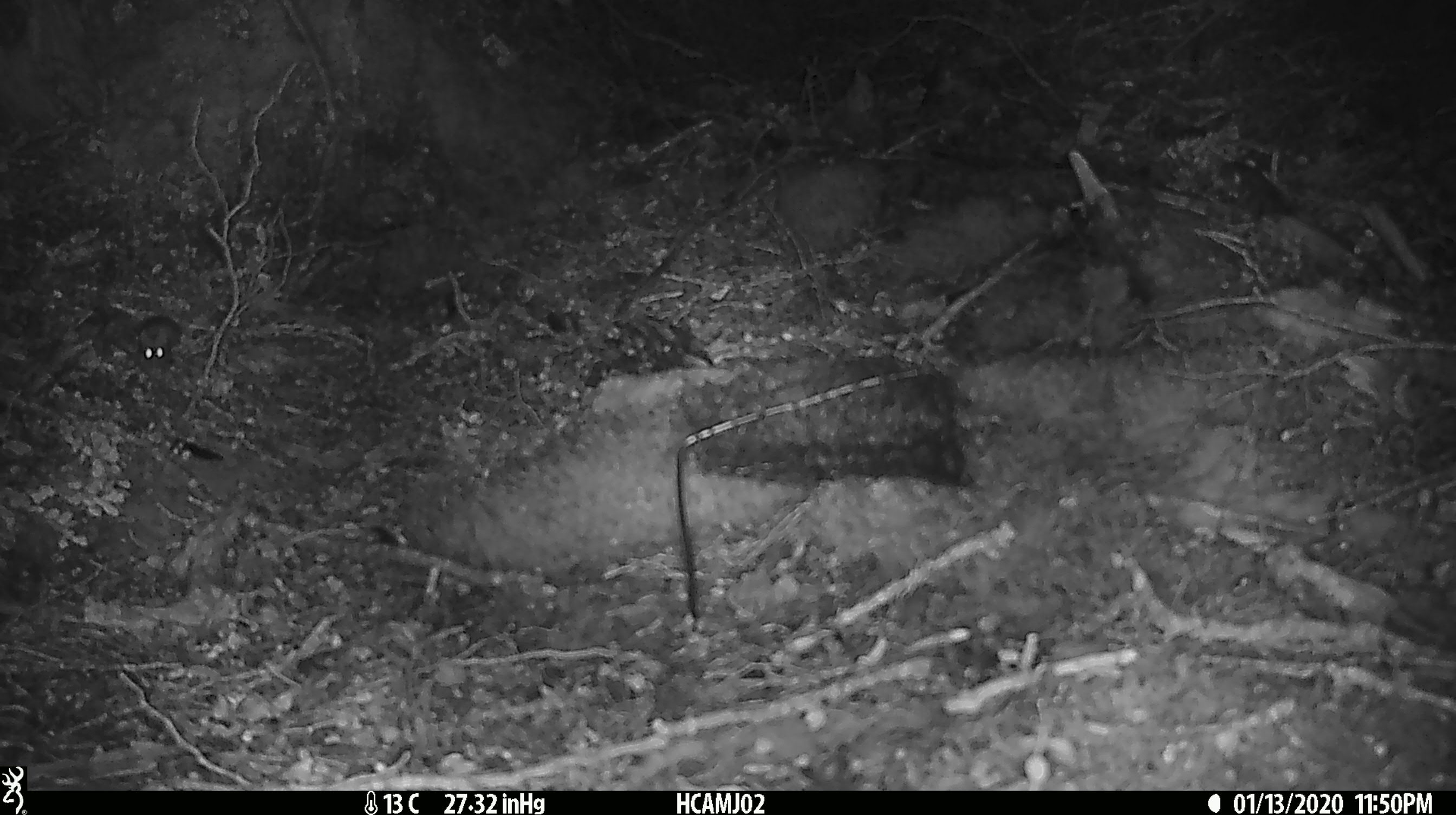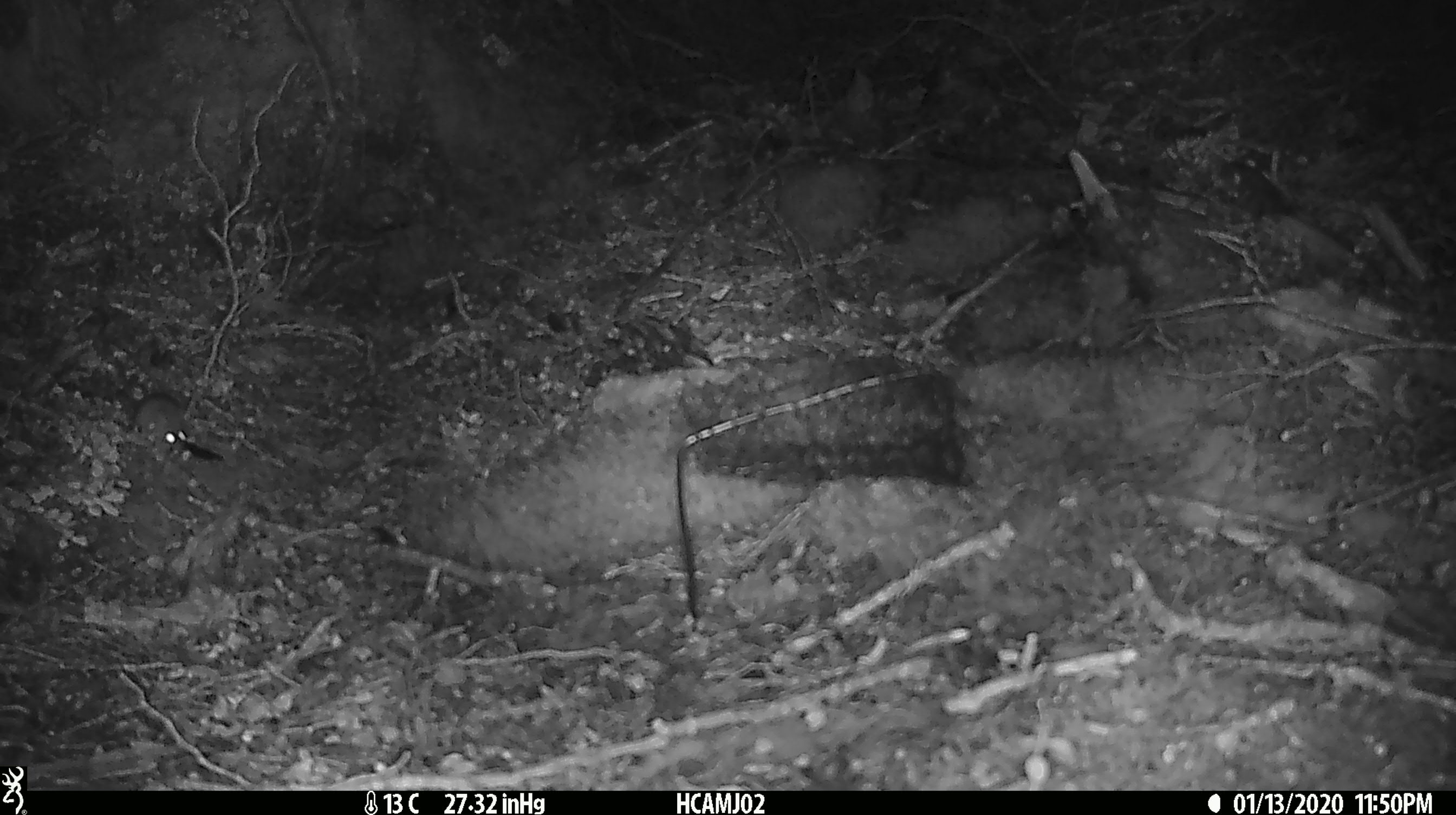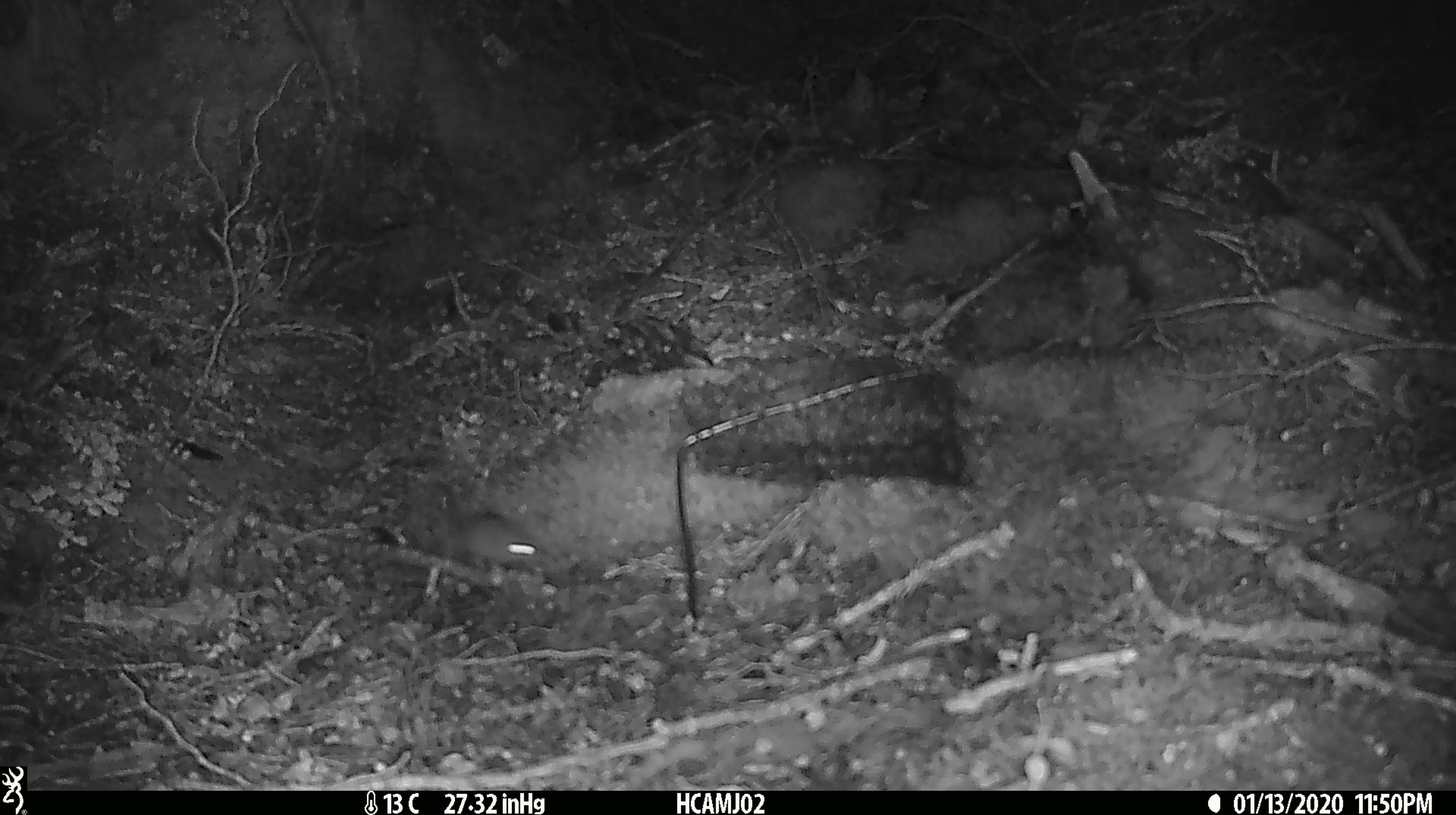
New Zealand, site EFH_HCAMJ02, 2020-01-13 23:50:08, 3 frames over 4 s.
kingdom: Animalia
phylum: Chordata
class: Mammalia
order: Rodentia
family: Muridae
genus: Mus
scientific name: Mus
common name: mouse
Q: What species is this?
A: Mouse (Mus).